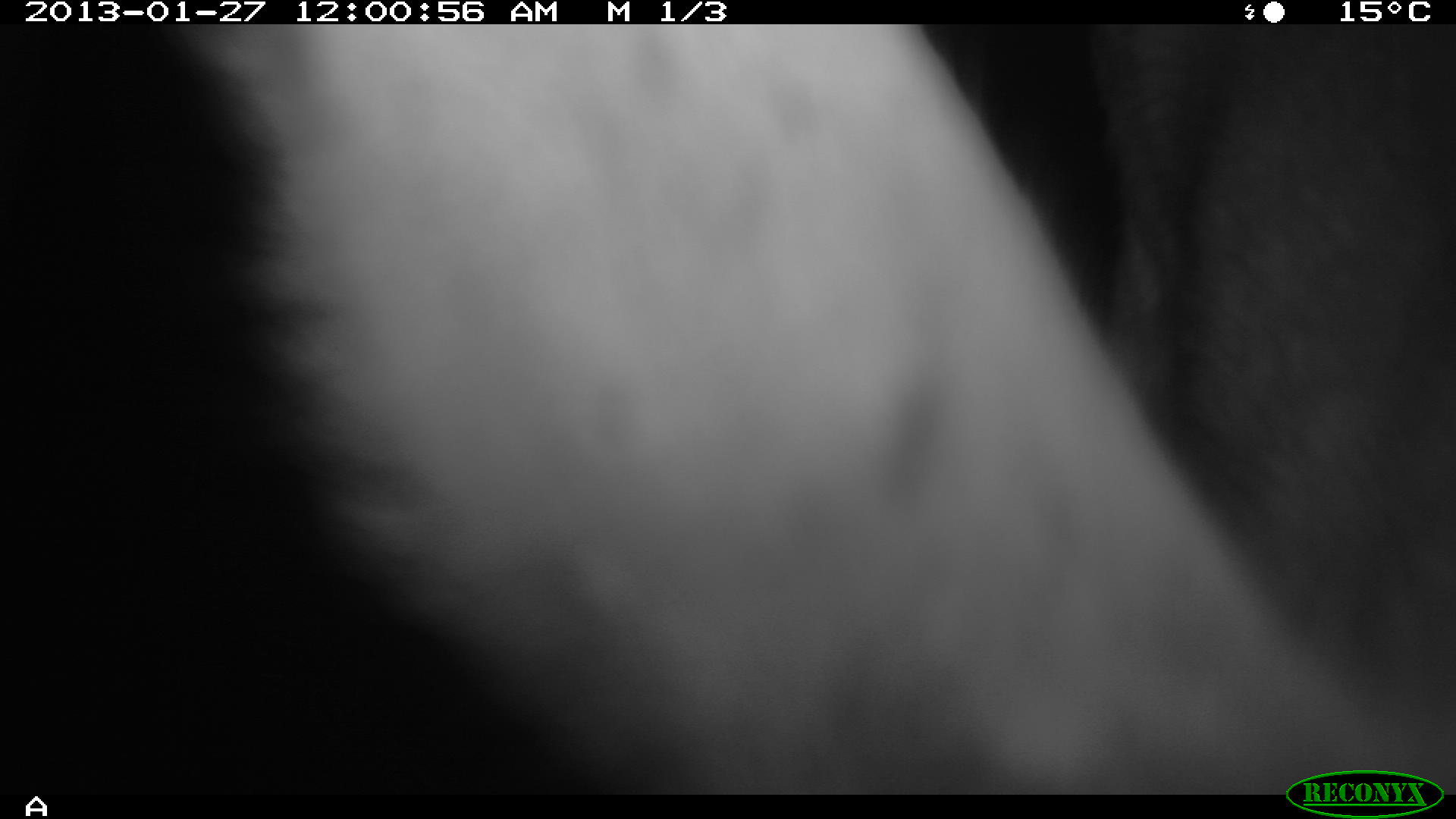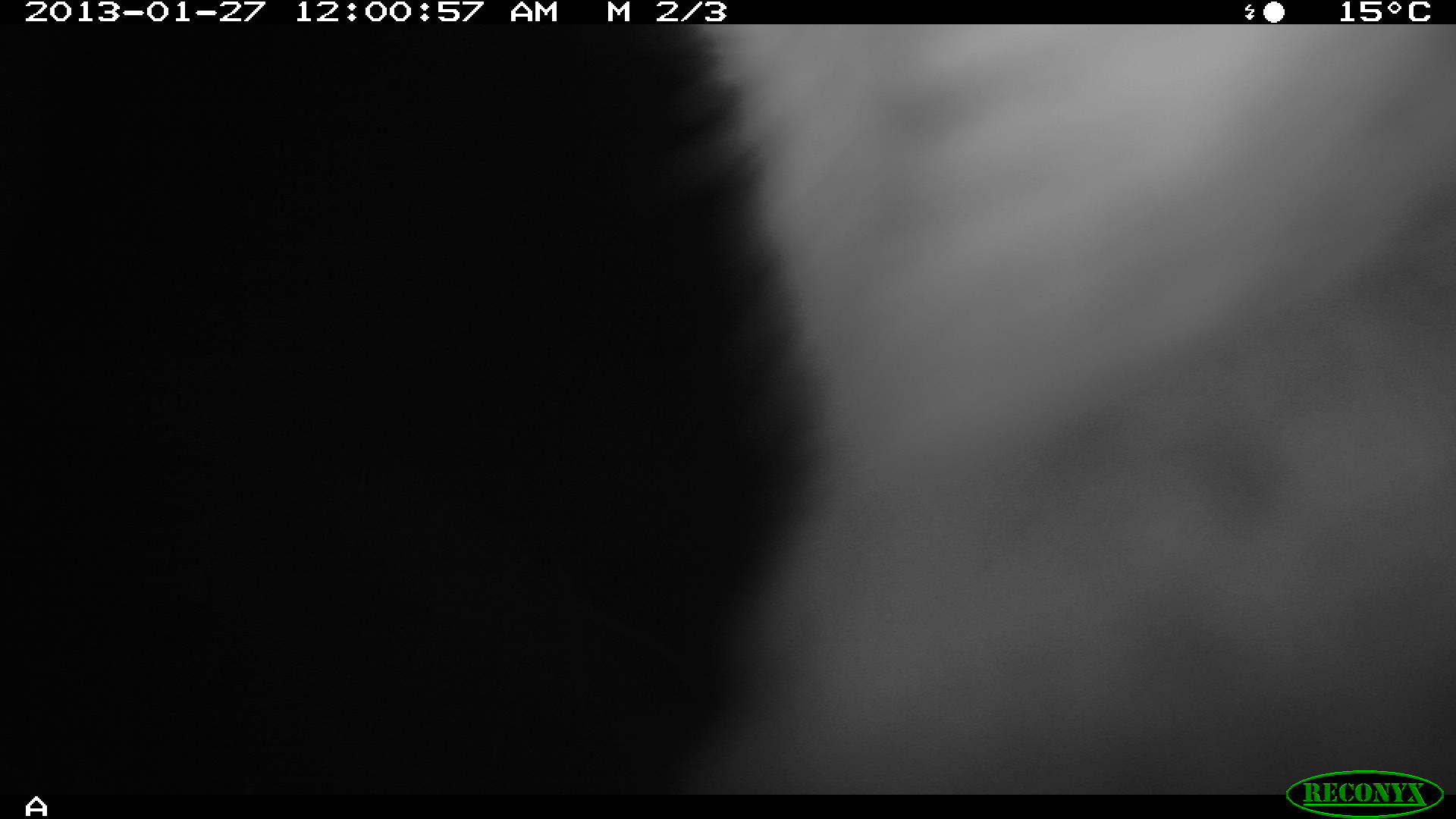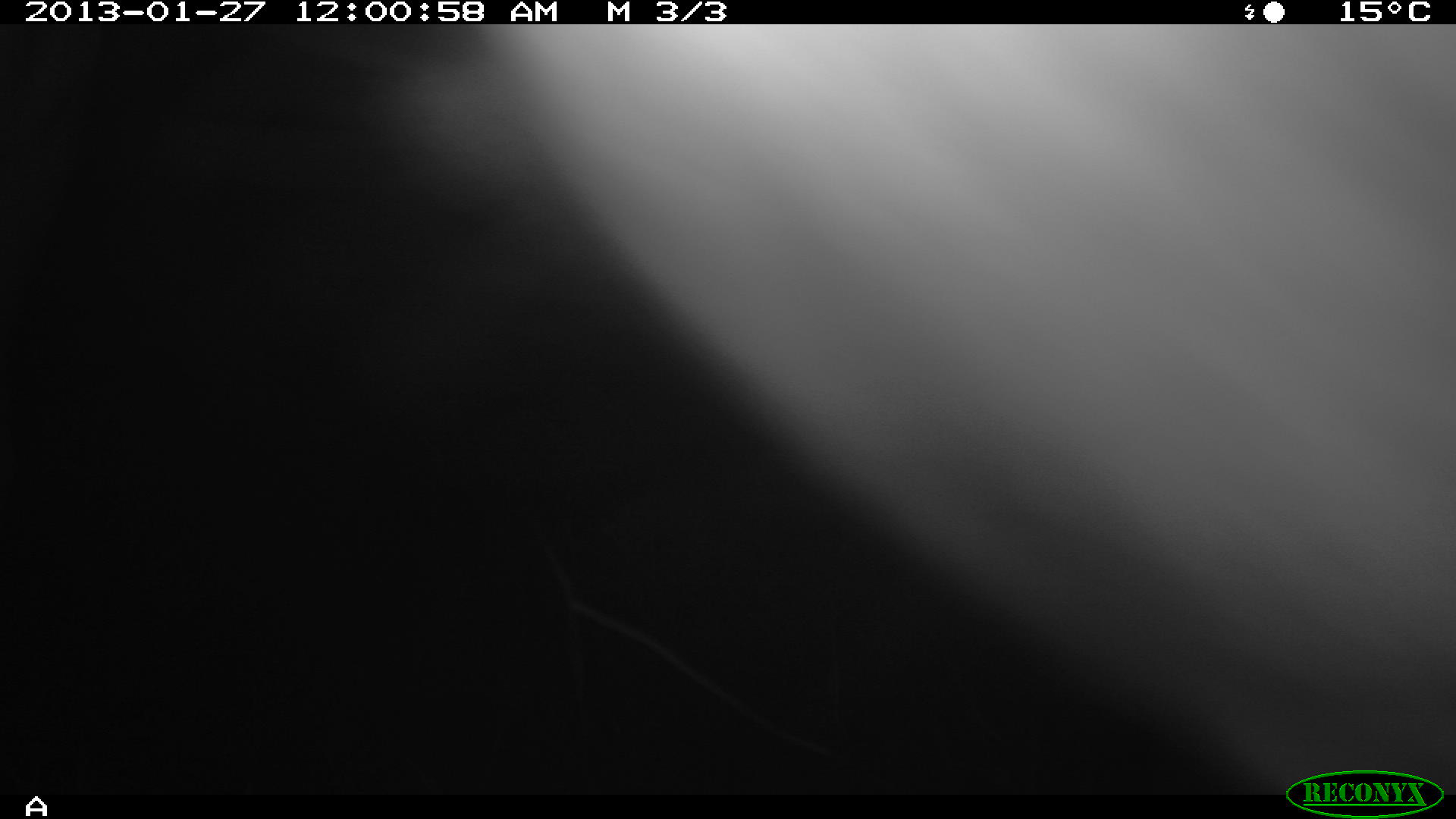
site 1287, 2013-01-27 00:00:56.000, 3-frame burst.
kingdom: Animalia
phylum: Chordata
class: Mammalia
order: Artiodactyla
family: Bovidae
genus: Aepyceros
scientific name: Aepyceros melampus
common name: impala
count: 1